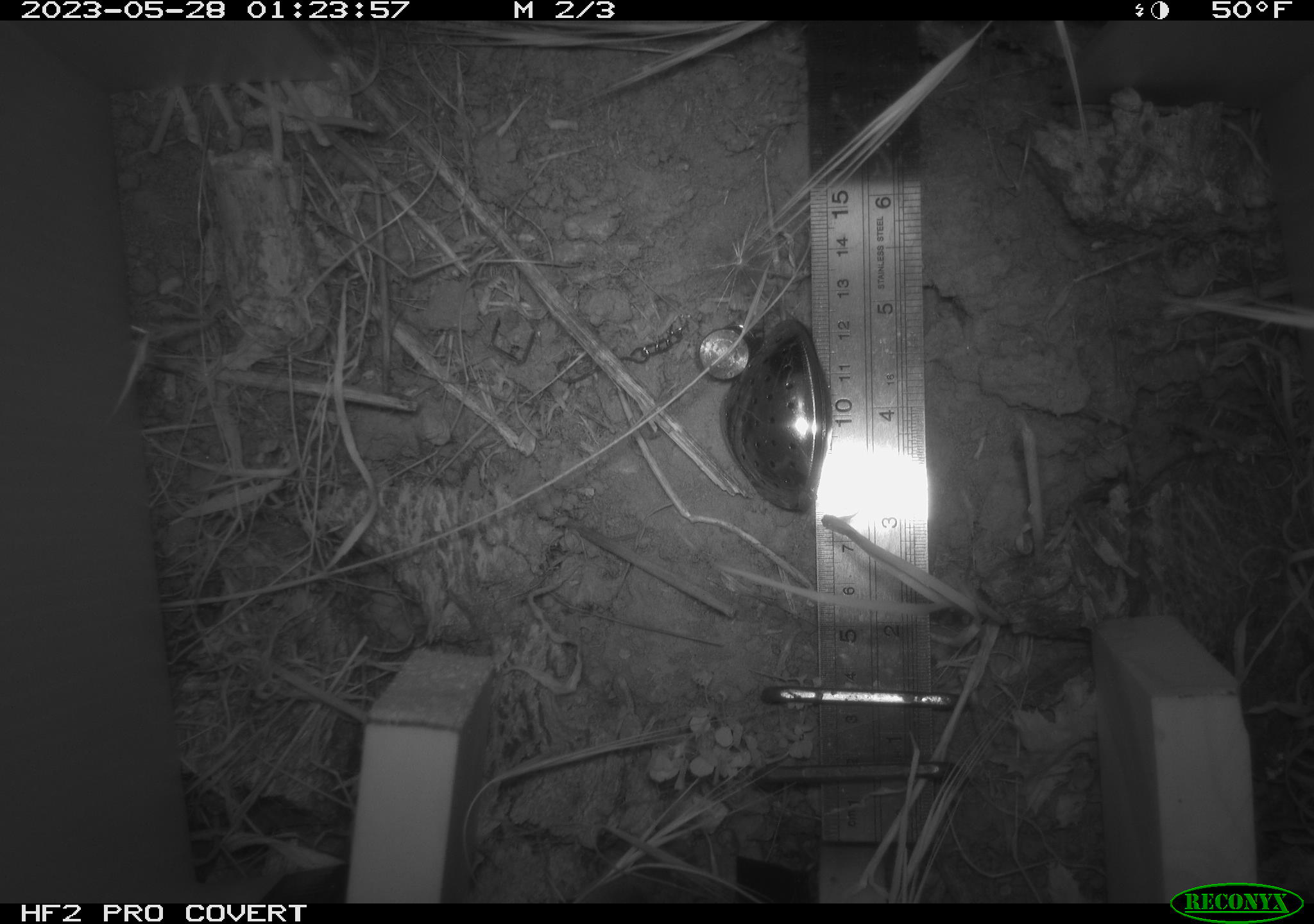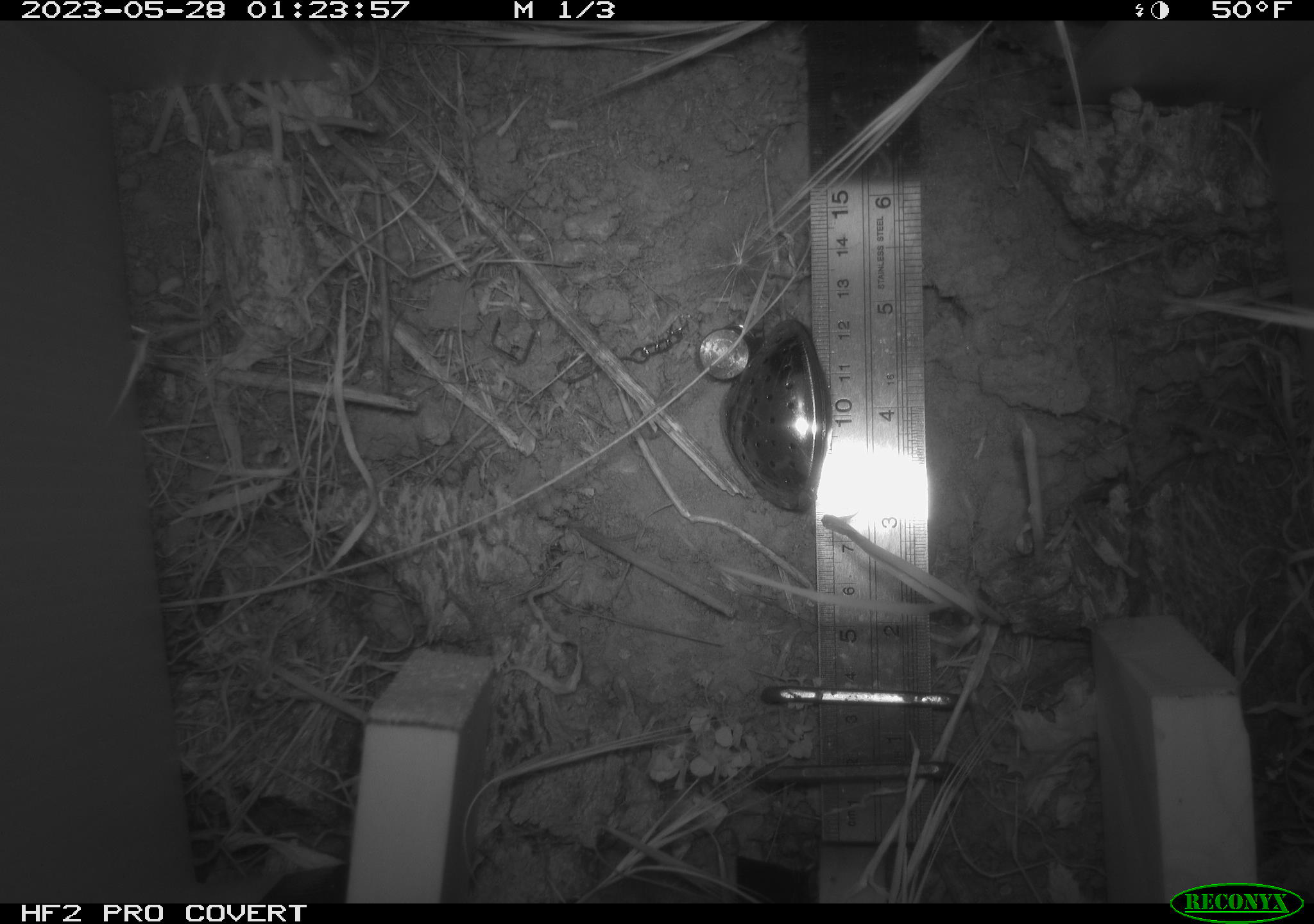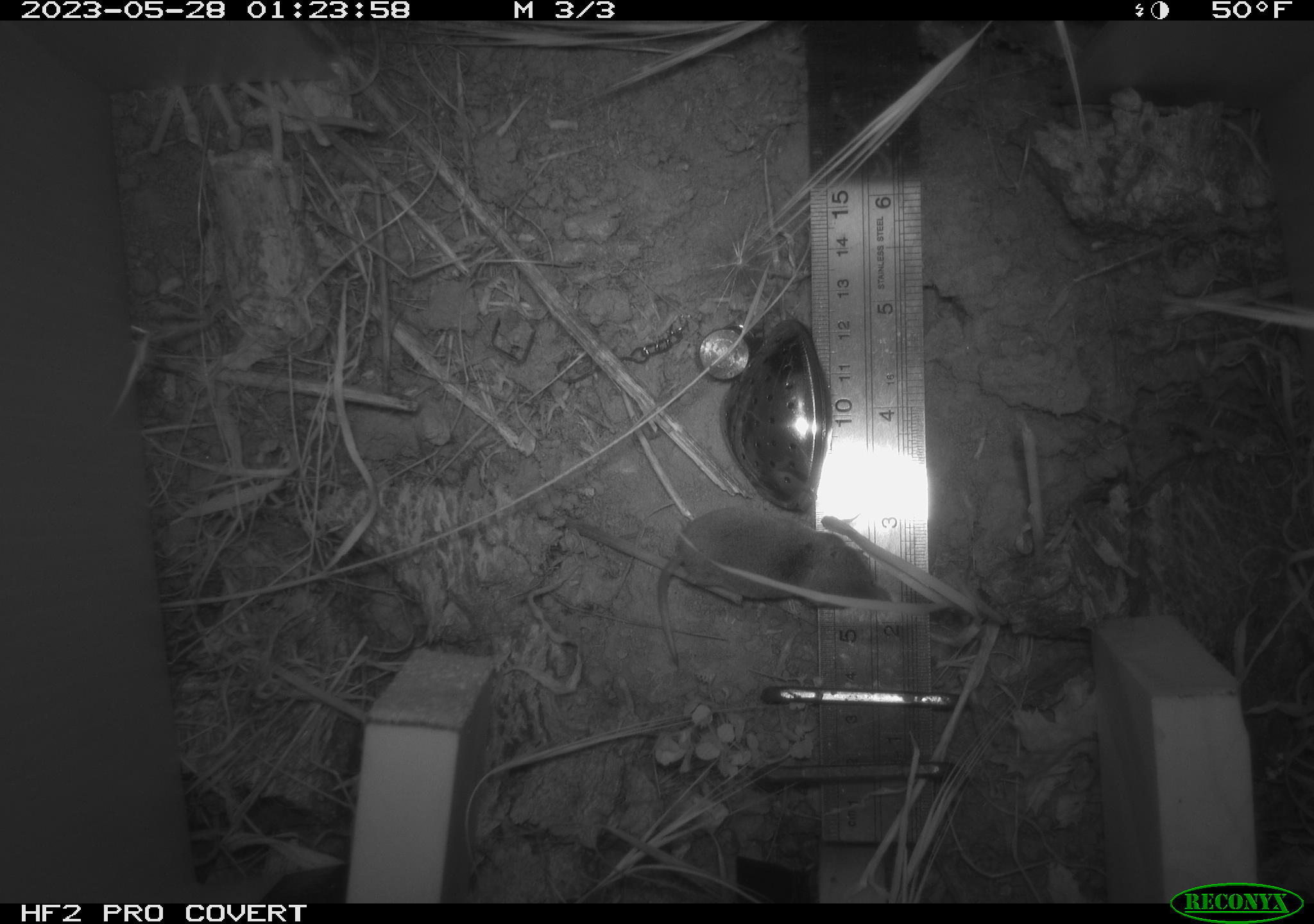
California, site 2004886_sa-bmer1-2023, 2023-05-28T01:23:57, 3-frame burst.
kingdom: Animalia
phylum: Chordata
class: Mammalia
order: Eulipotyphla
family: Soricidae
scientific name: Soricidae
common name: shrews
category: soricidae family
Soricidae family (shrews) (Soricidae).